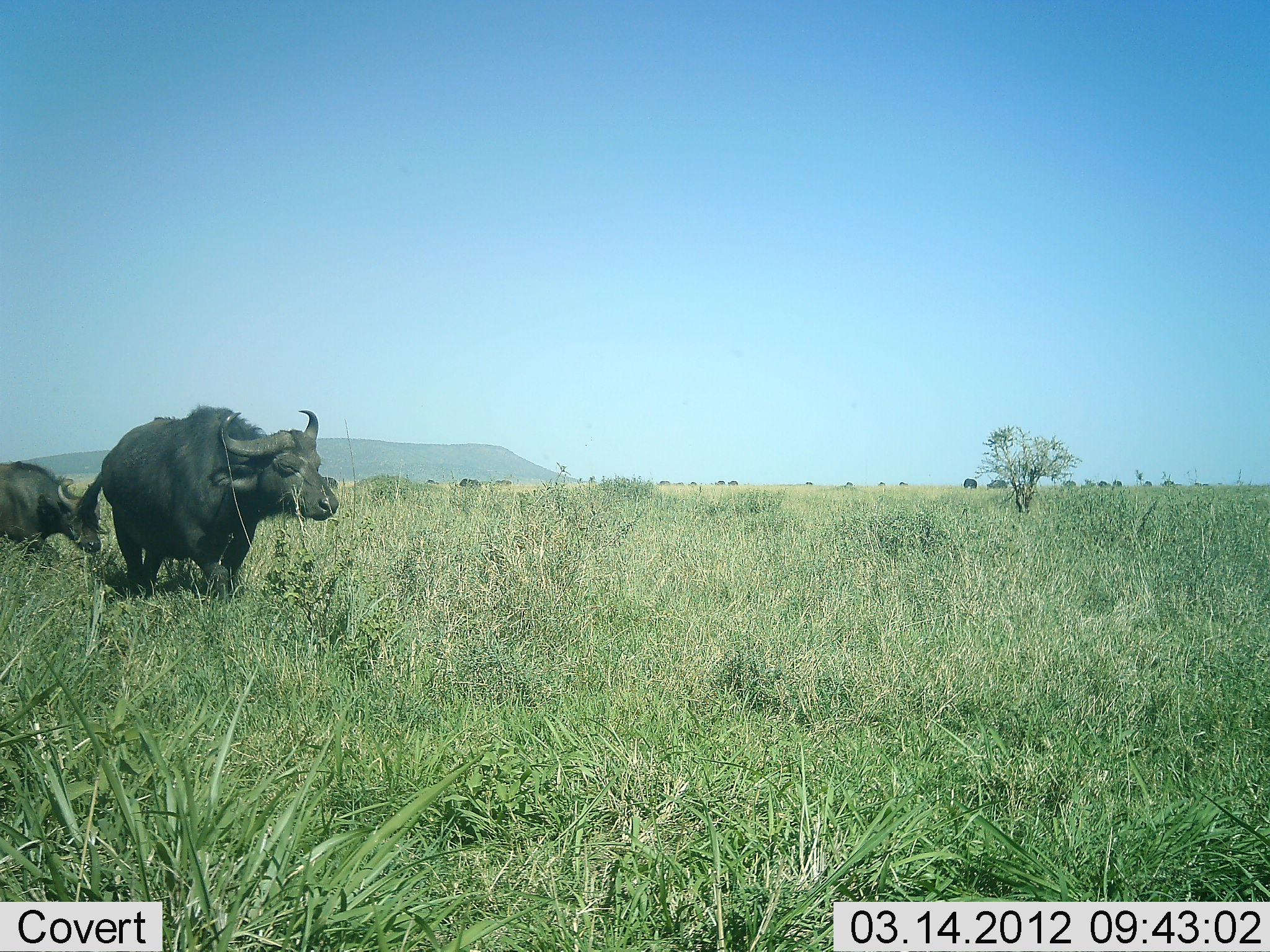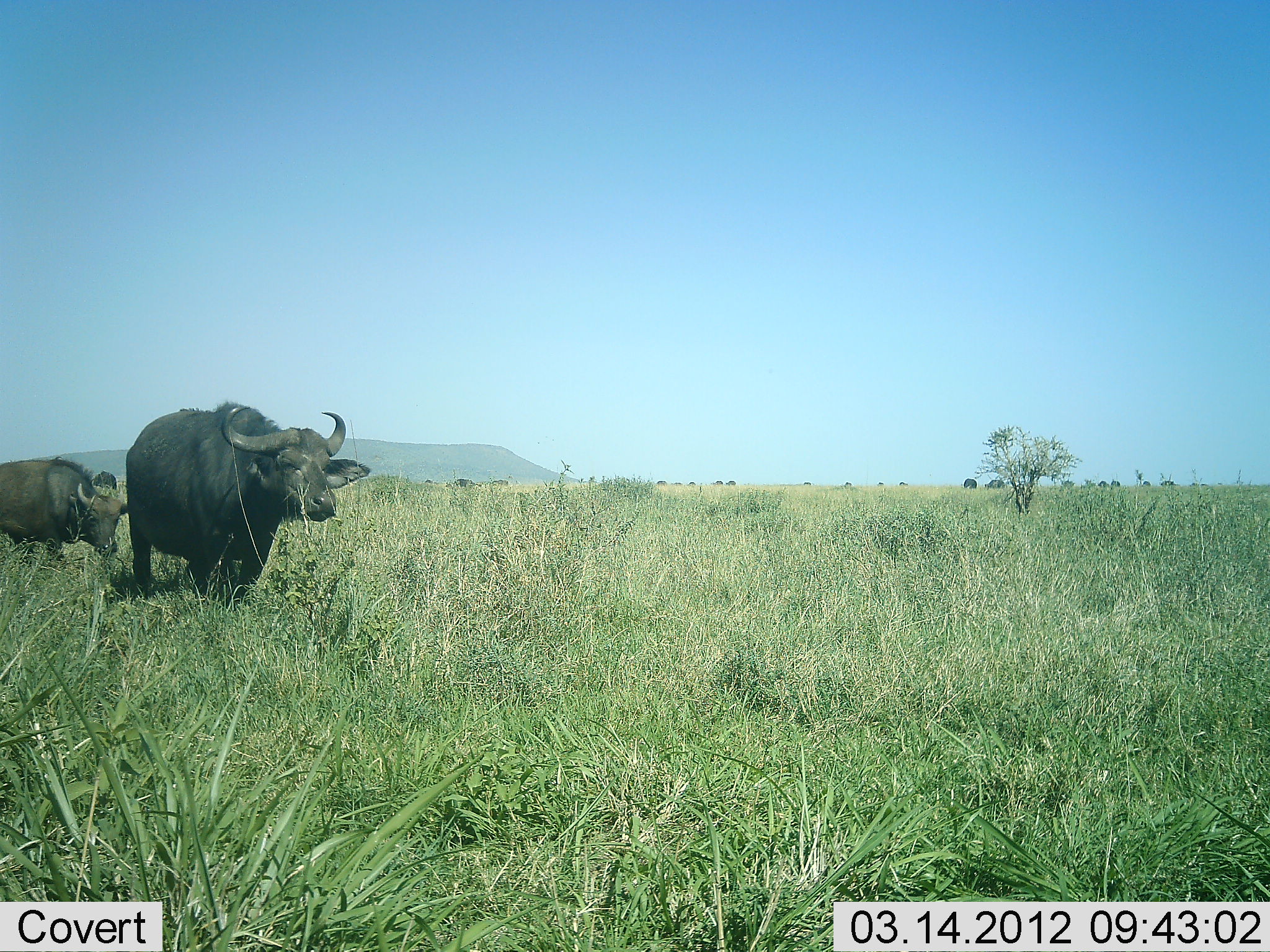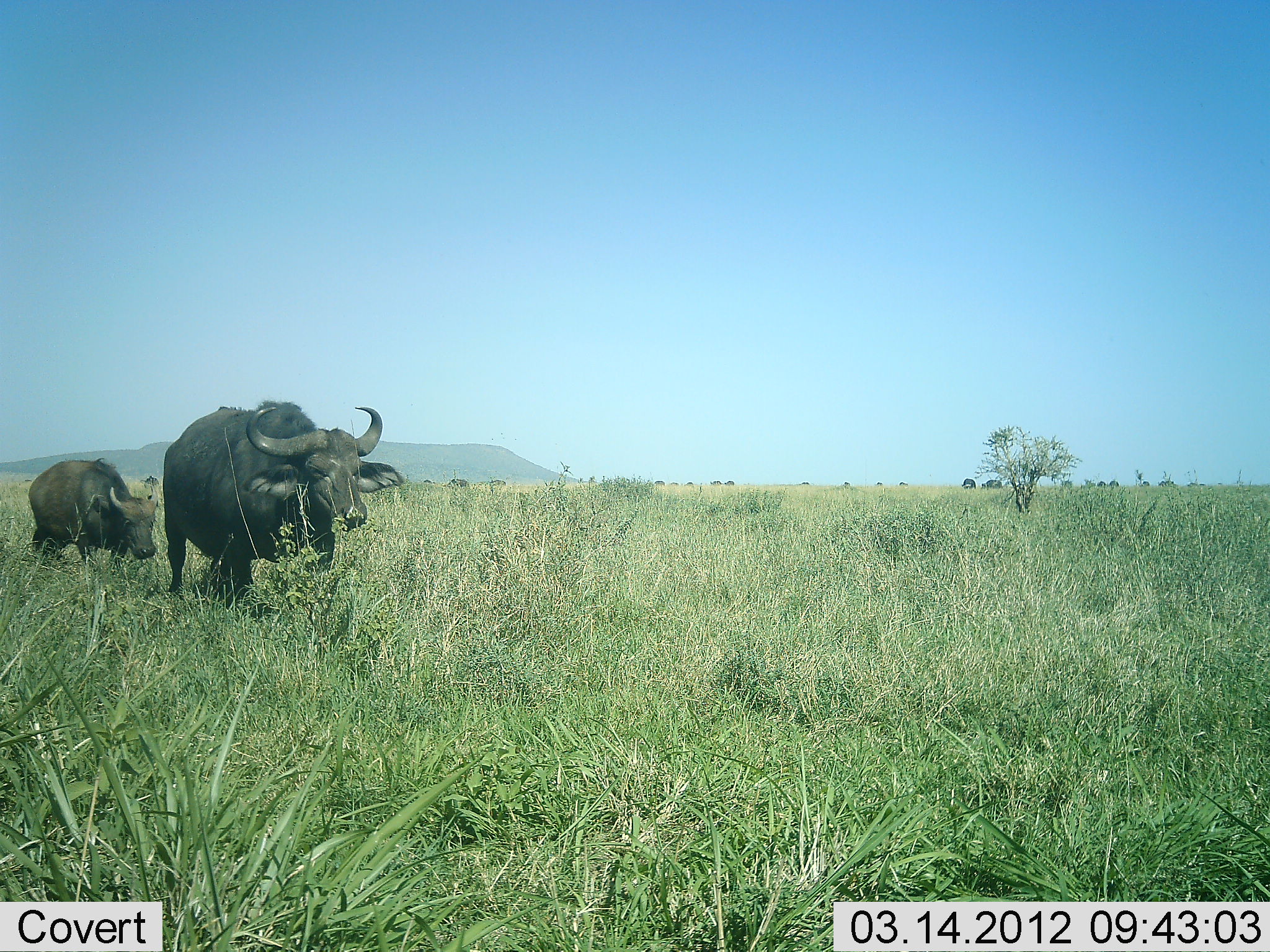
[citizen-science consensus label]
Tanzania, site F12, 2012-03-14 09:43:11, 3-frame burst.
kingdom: Animalia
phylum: Chordata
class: Mammalia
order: Artiodactyla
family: Bovidae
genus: Syncerus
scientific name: Syncerus caffer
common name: cape buffalo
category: buffalo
Buffalo (cape buffalo) (Syncerus caffer), count 2. Behavior (volunteer vote fractions): standing 5%, resting 0%, moving 100%, interacting 0%. Young present (vote fraction): 38%. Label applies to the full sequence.